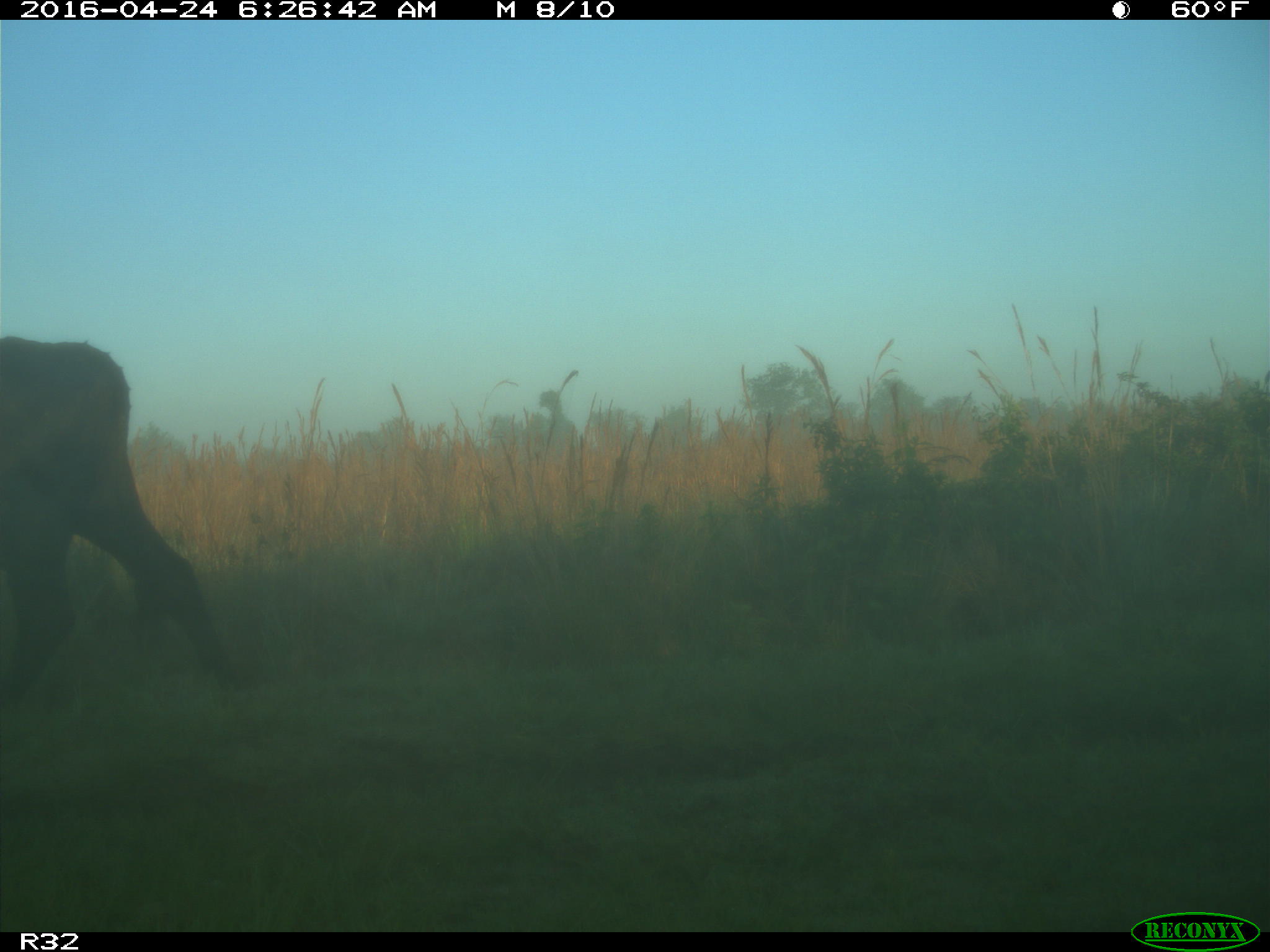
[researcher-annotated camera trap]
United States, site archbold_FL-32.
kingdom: Animalia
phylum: Chordata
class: Mammalia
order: Artiodactyla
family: Bovidae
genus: Bos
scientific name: Bos taurus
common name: domestic cow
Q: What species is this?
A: Bos taurus (domestic cow).